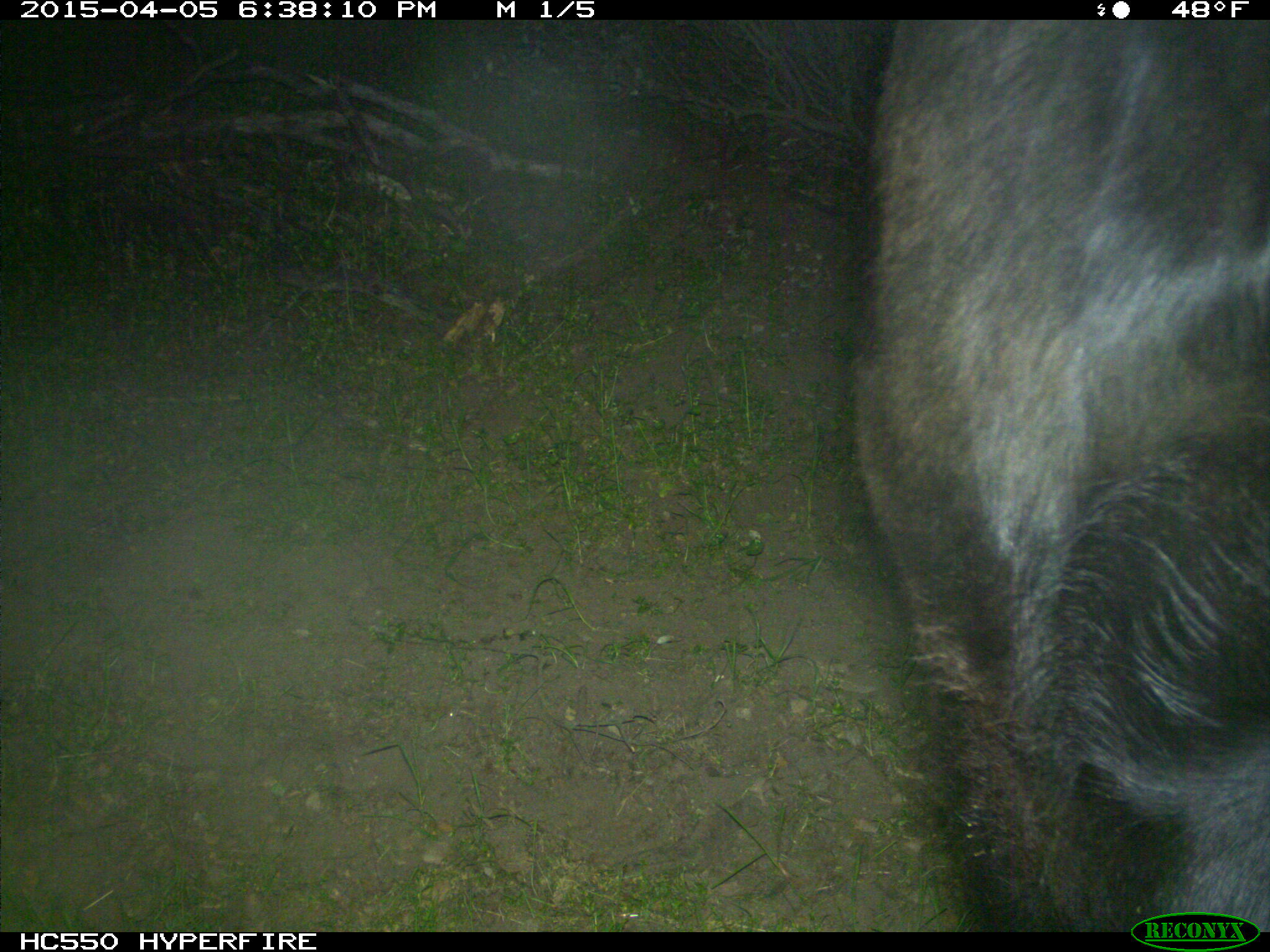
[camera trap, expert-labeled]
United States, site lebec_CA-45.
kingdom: Animalia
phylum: Chordata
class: Mammalia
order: Artiodactyla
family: Bovidae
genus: Bos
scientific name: Bos taurus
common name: domestic cow